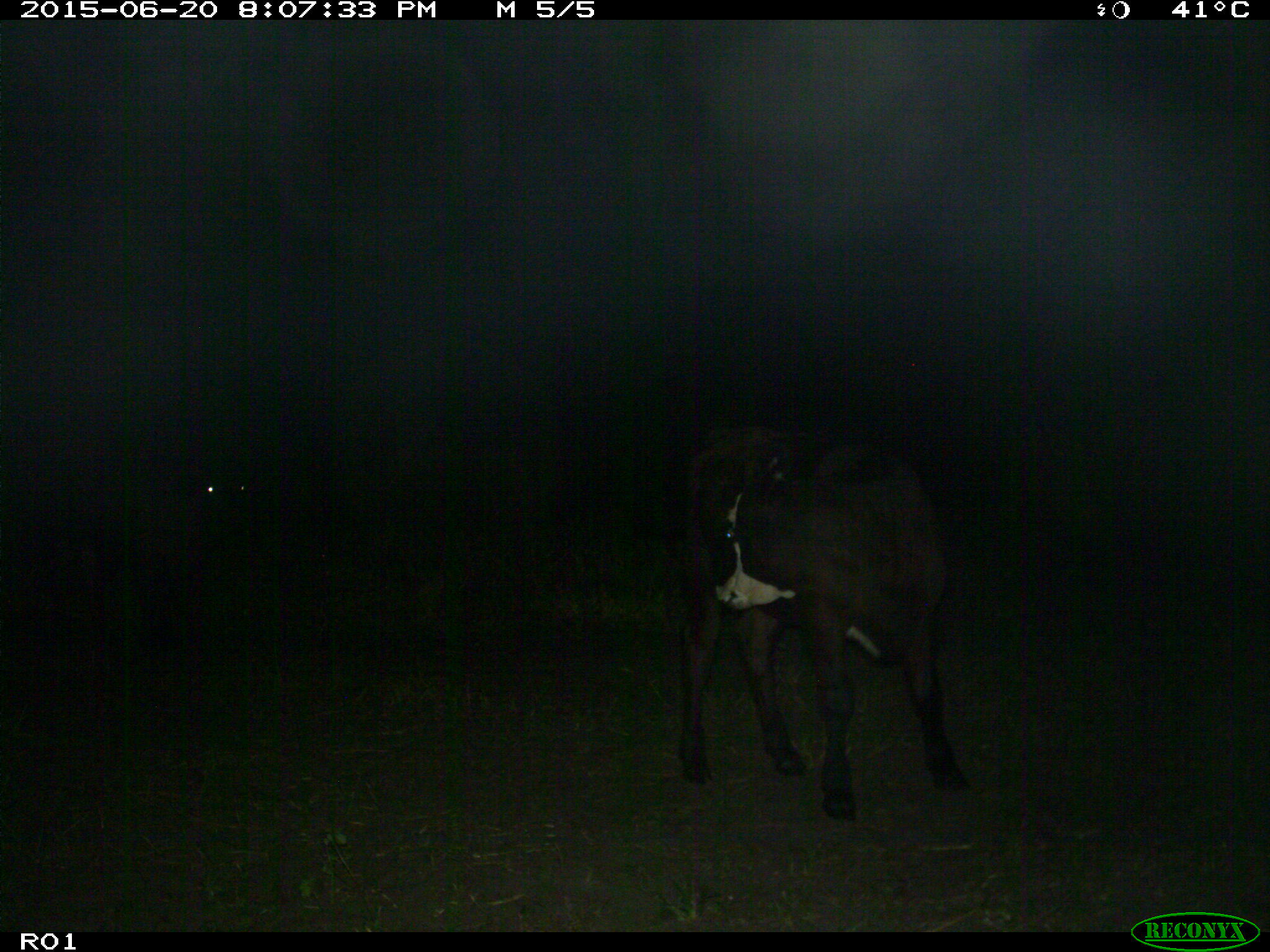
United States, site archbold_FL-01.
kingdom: Animalia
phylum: Chordata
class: Mammalia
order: Artiodactyla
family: Bovidae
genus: Bos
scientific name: Bos taurus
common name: domestic cow